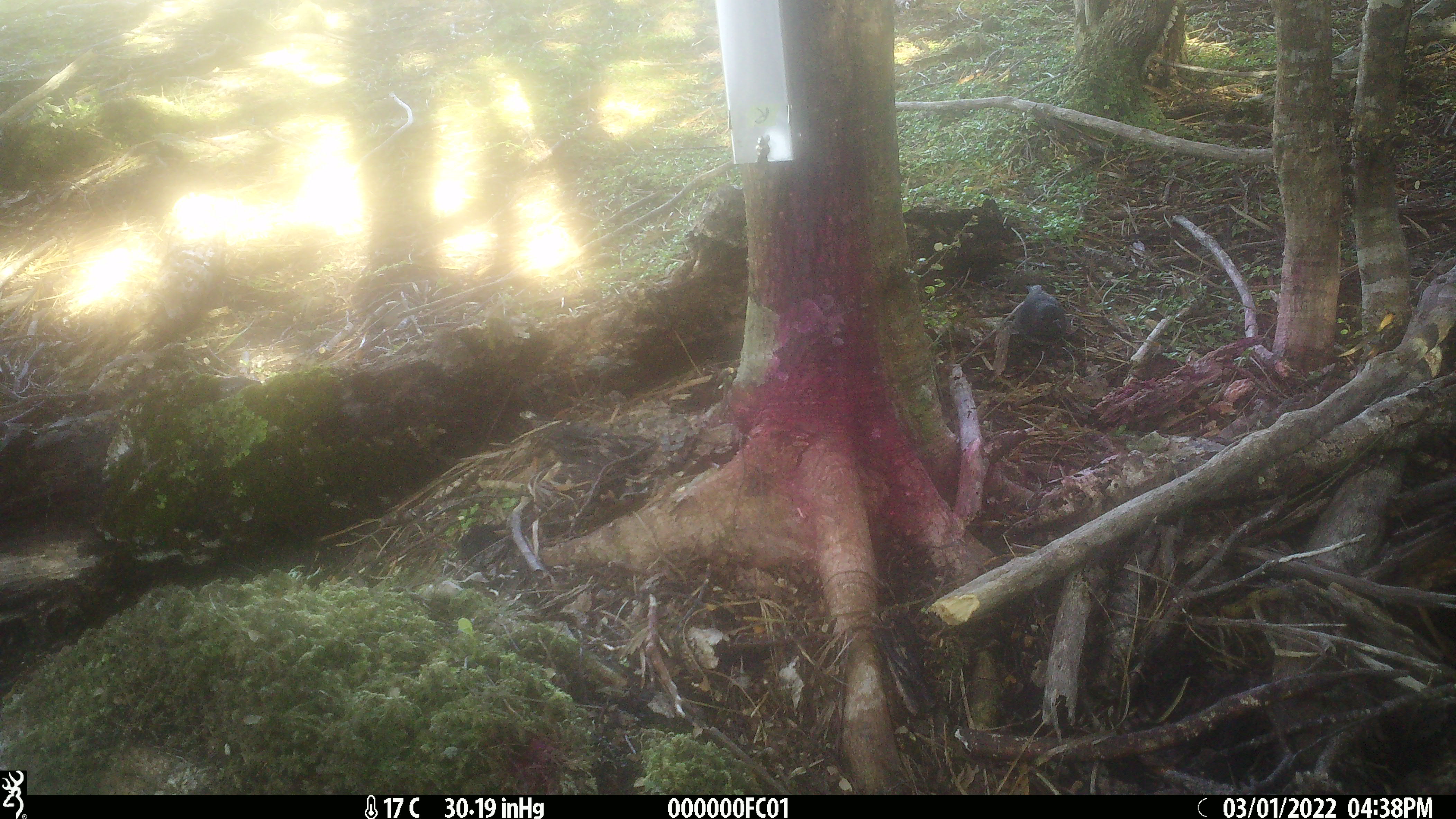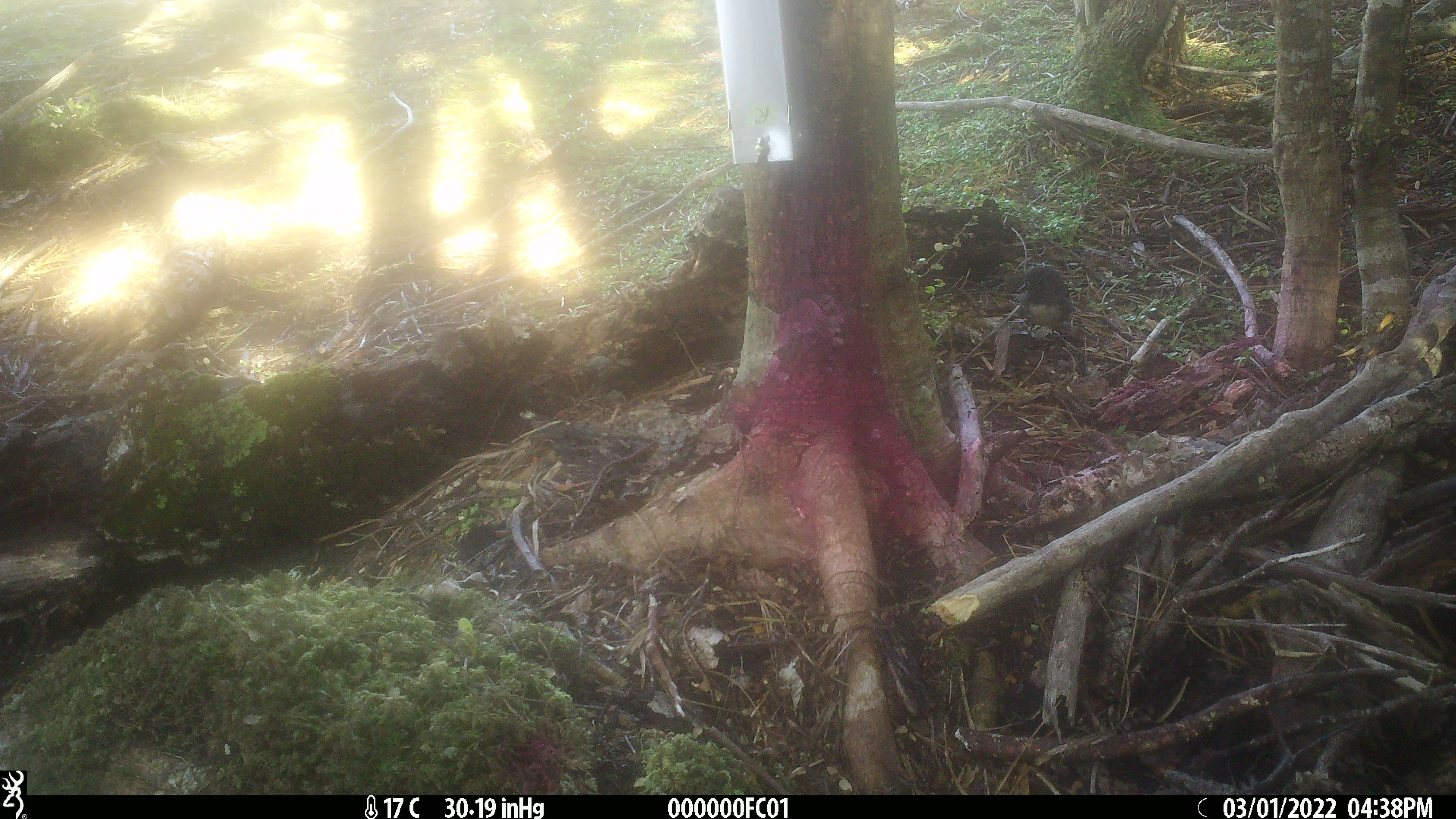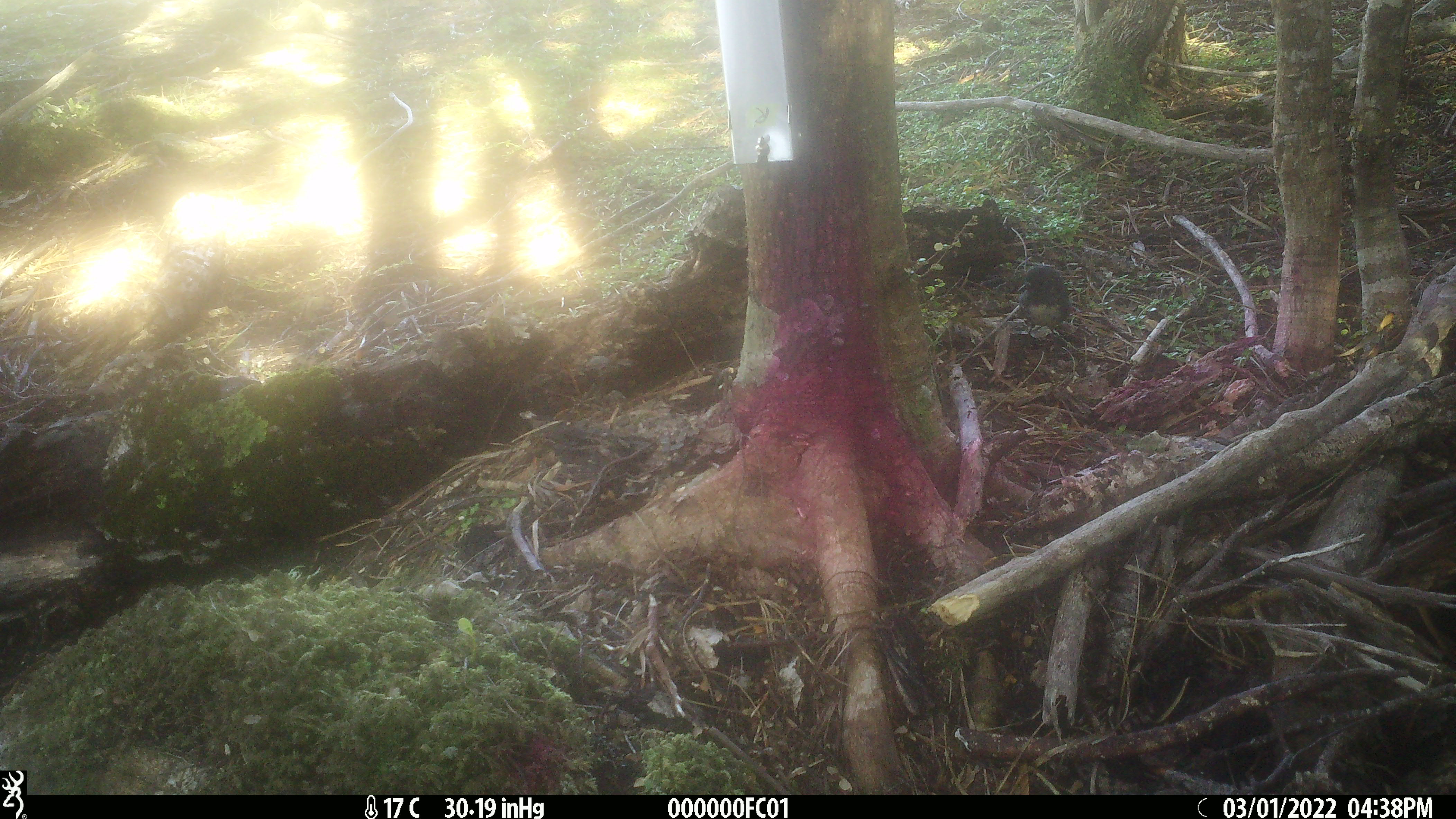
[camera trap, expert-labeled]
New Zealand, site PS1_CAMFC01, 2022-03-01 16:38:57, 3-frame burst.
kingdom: Animalia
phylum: Chordata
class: Aves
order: Passeriformes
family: Petroicidae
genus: Petroica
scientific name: Petroica australis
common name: new zealand robin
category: robin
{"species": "robin (new zealand robin) (Petroica australis)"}